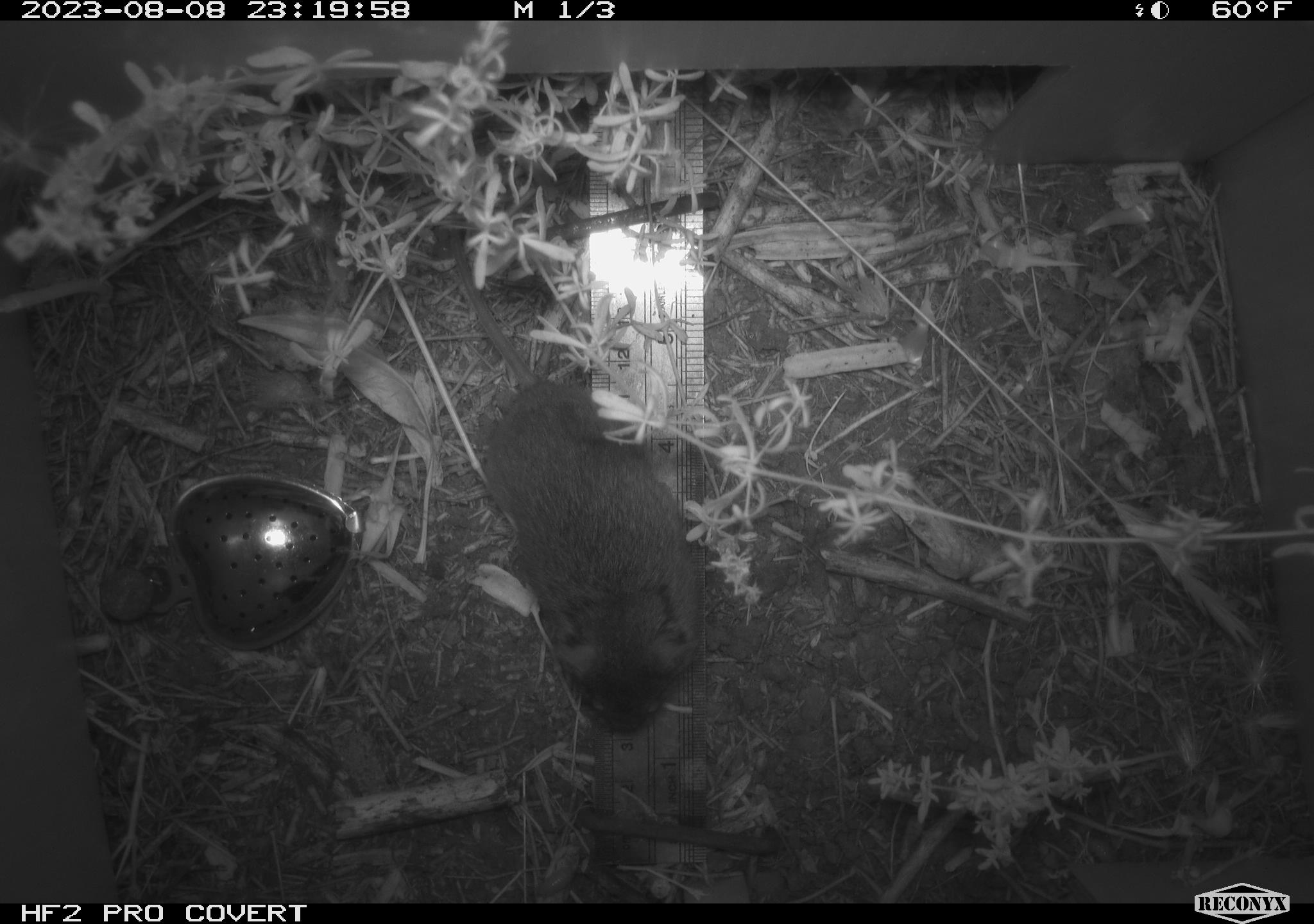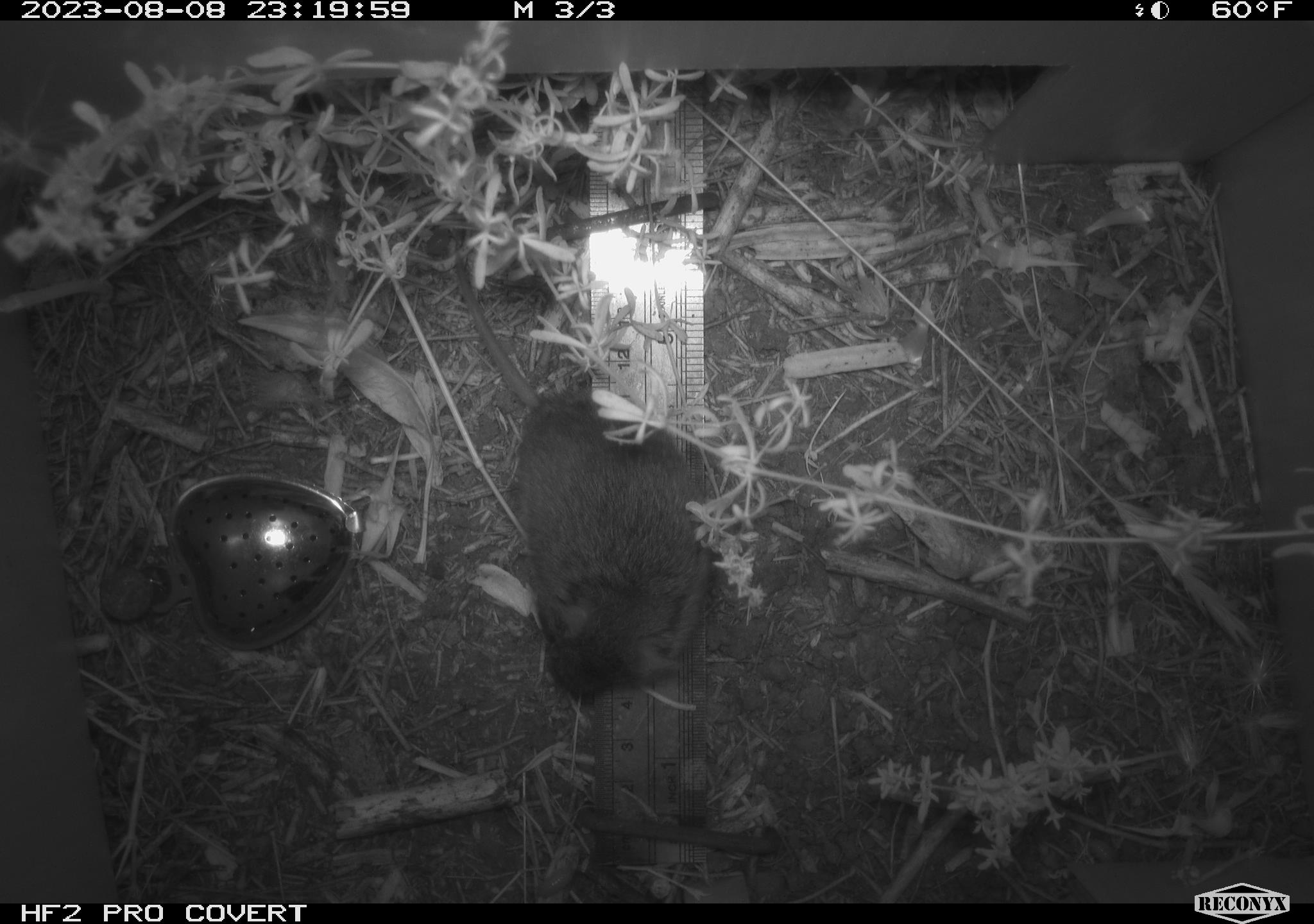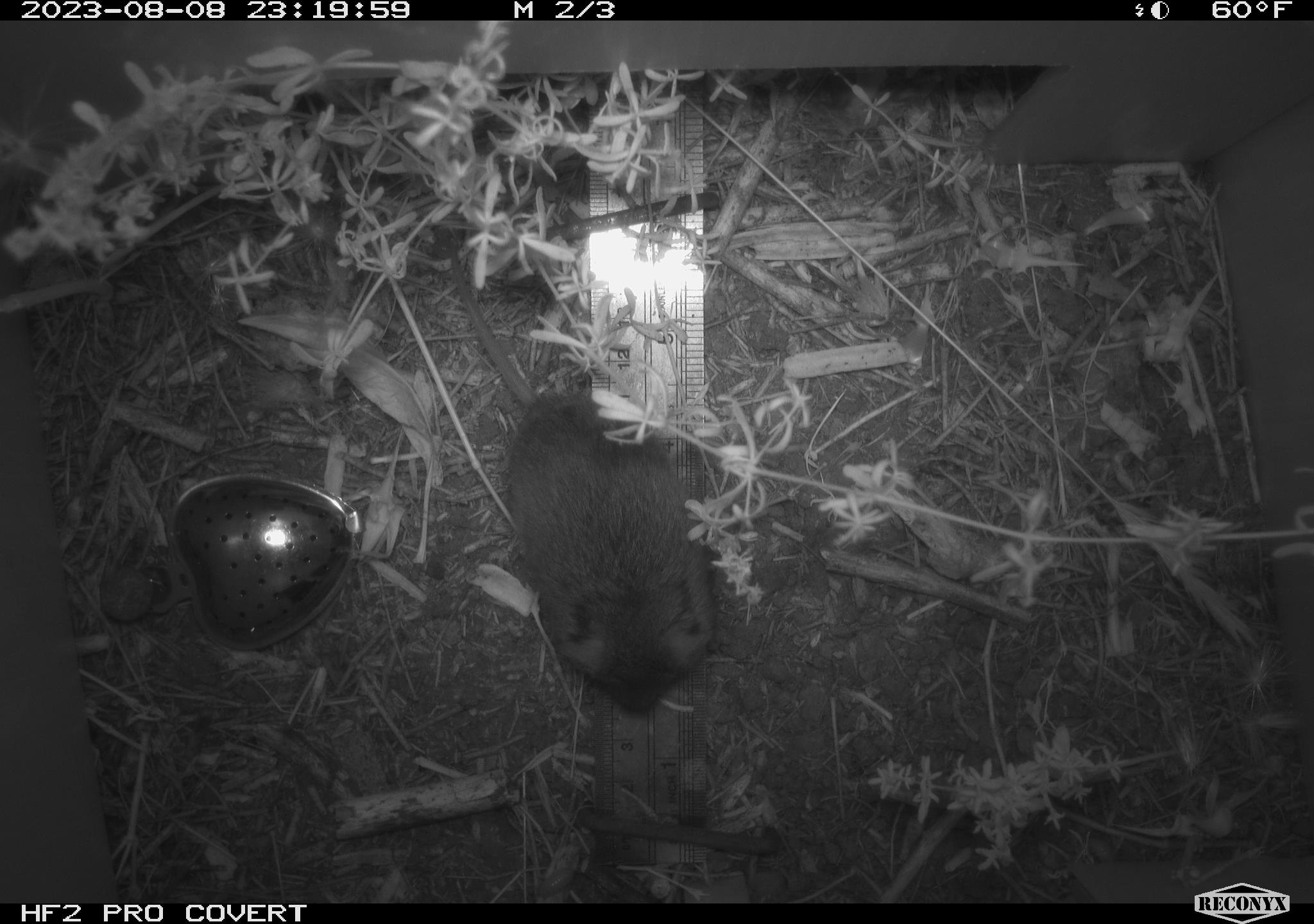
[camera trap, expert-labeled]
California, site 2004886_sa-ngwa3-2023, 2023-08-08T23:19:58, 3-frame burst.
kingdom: Animalia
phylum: Chordata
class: Mammalia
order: Rodentia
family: Cricetidae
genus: Microtus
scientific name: Microtus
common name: meadow vole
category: microtus species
Microtus species (meadow vole) (Microtus).